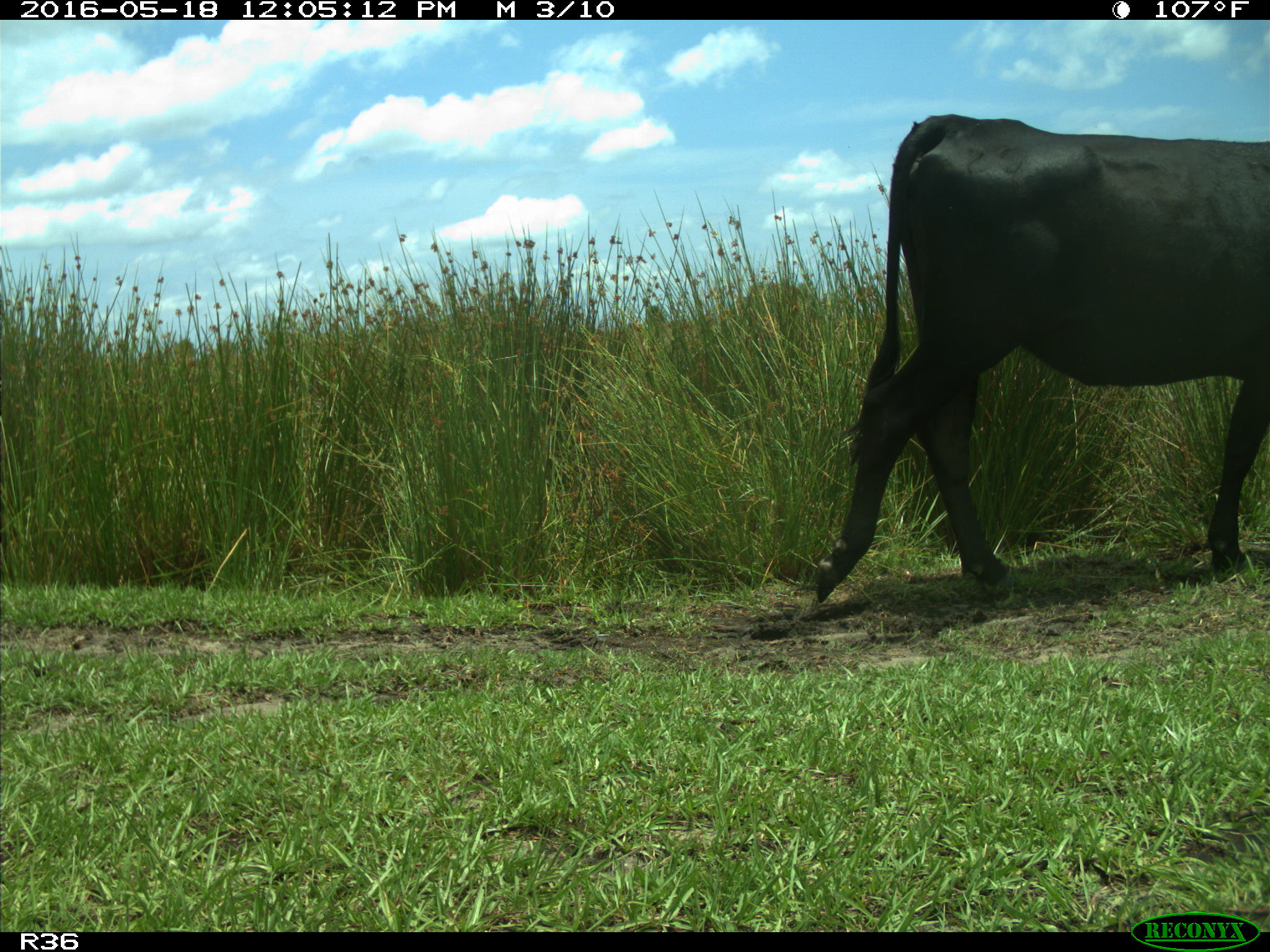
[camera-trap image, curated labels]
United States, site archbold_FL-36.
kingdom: Animalia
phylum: Chordata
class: Mammalia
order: Artiodactyla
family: Bovidae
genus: Bos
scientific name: Bos taurus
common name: domestic cow